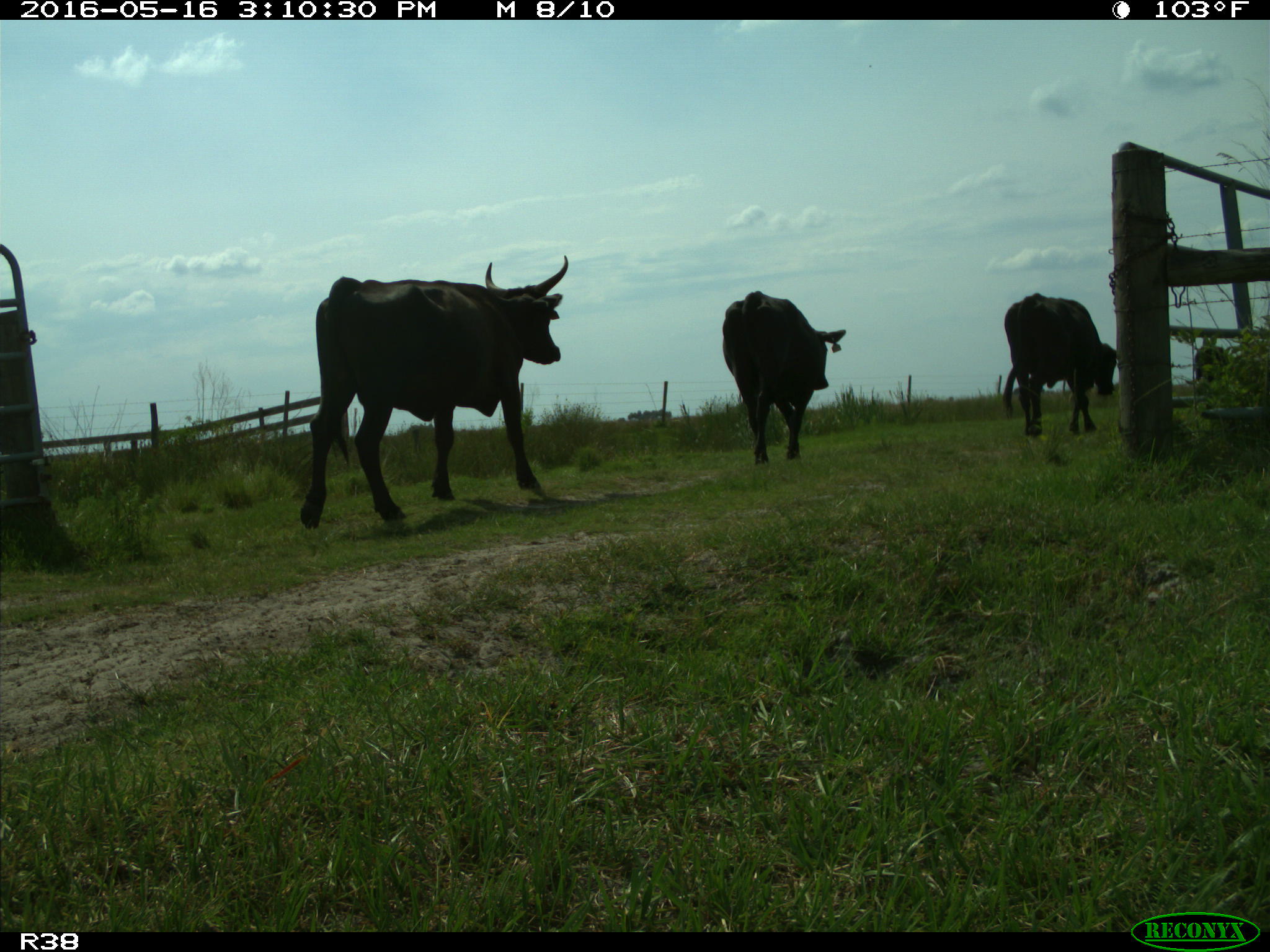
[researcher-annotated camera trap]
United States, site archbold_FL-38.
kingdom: Animalia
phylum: Chordata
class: Mammalia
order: Artiodactyla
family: Bovidae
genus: Bos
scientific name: Bos taurus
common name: domestic cow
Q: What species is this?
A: Bos taurus (domestic cow).